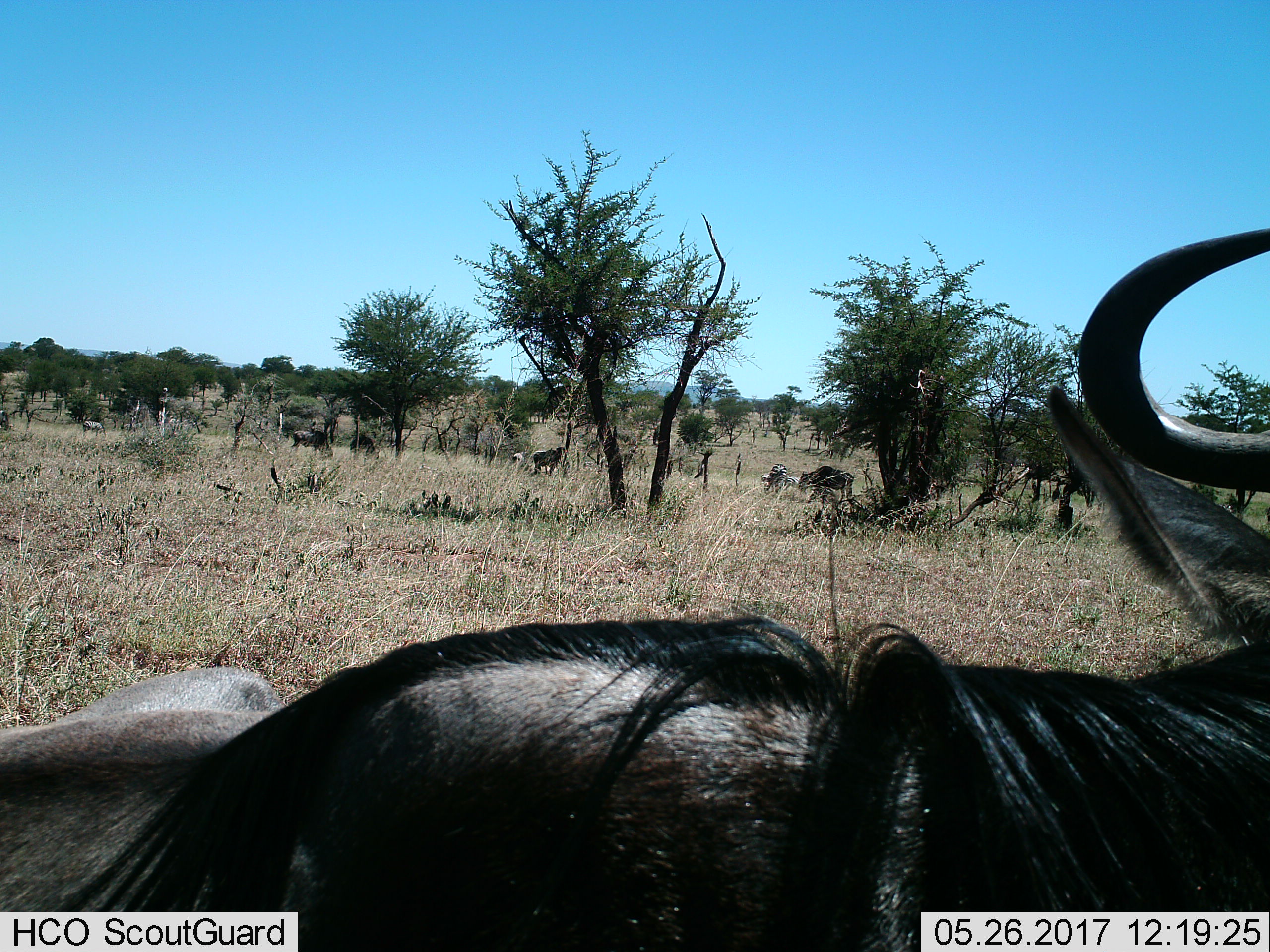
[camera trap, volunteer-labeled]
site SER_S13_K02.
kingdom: Animalia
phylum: Chordata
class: Mammalia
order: Artiodactyla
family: Bovidae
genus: Connochaetes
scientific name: Connochaetes taurinus taurinus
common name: blue wildebeest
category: wildebeestblue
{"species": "wildebeestblue (blue wildebeest) (Connochaetes taurinus taurinus)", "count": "4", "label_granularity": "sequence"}